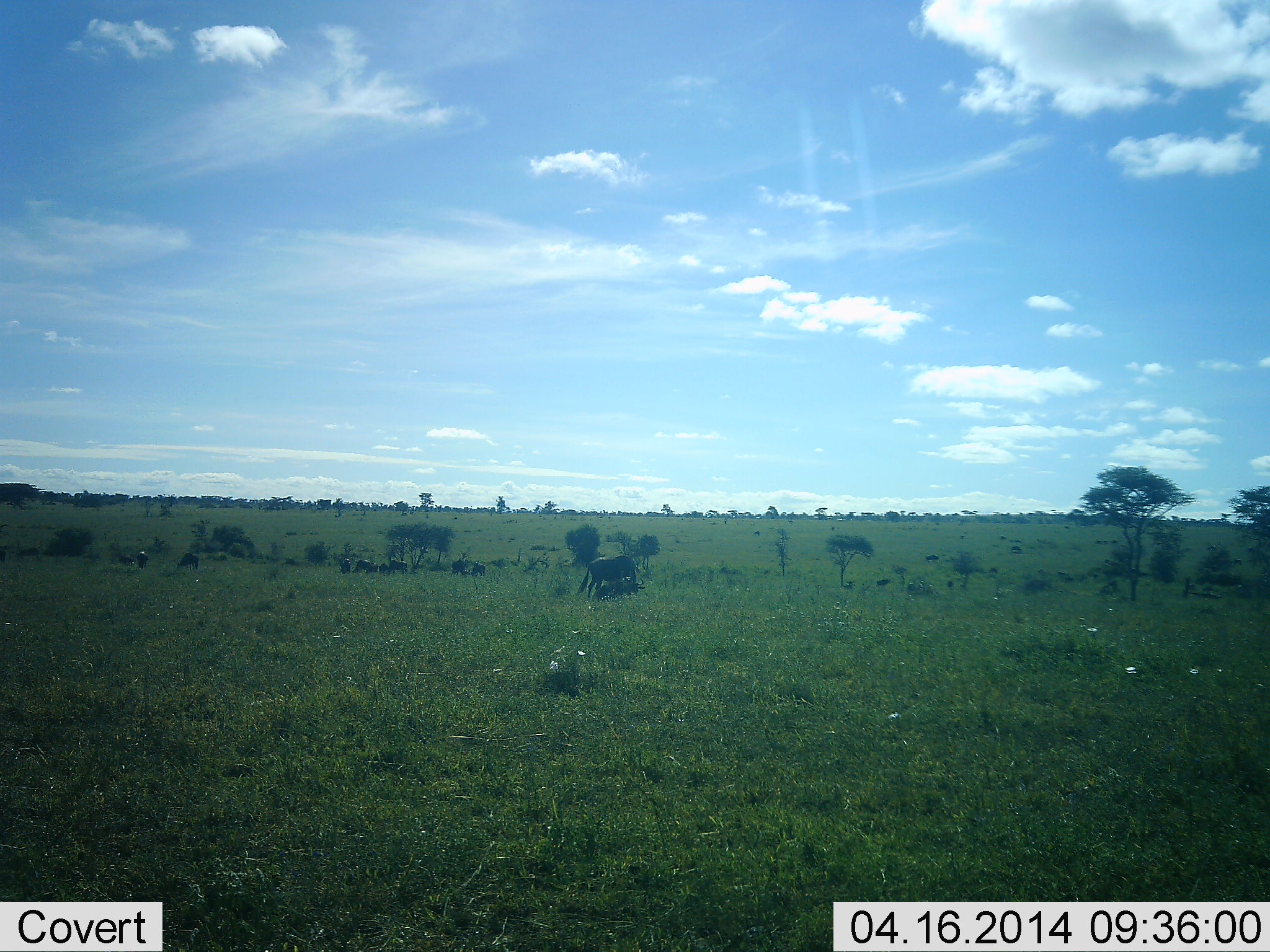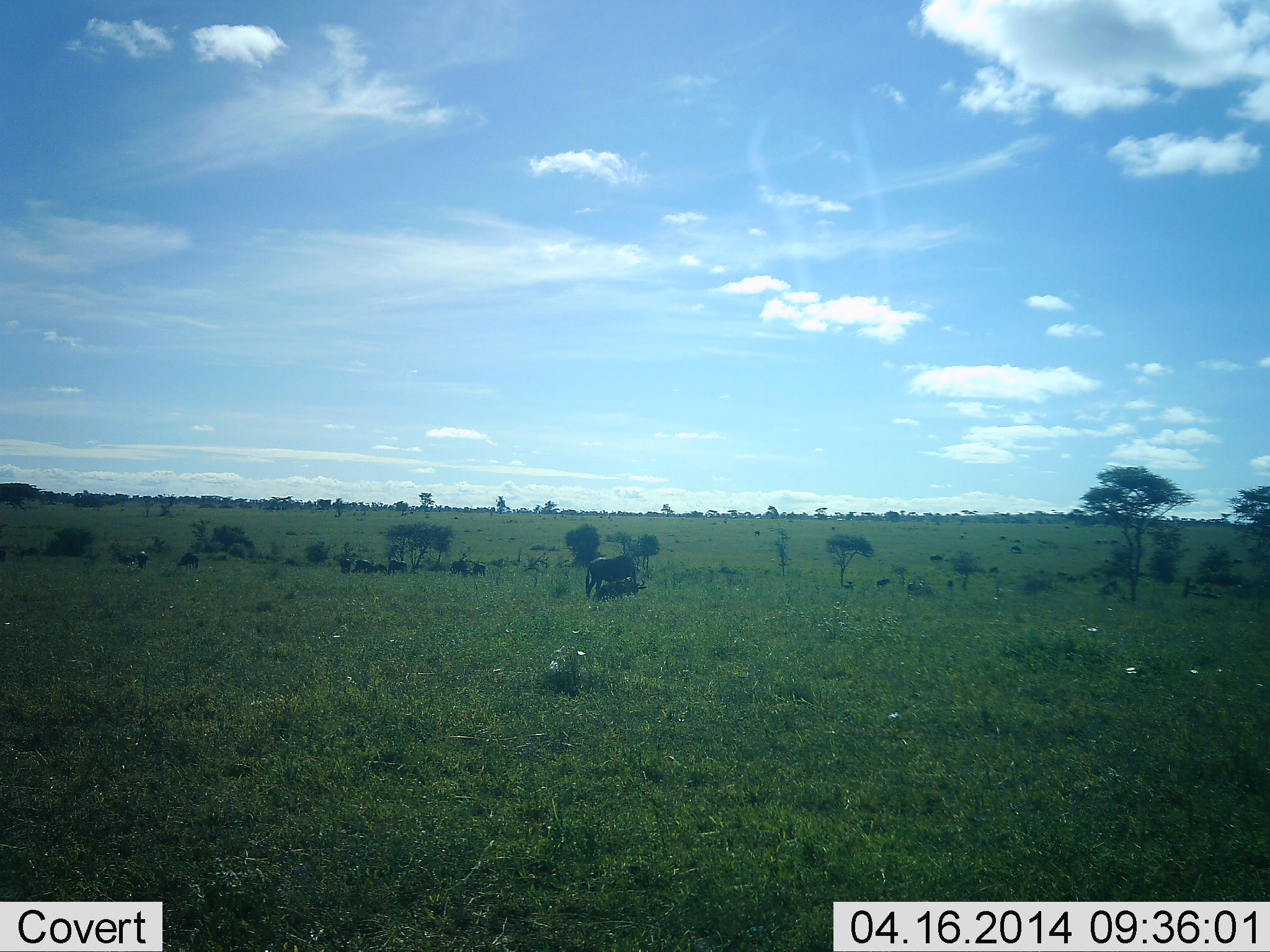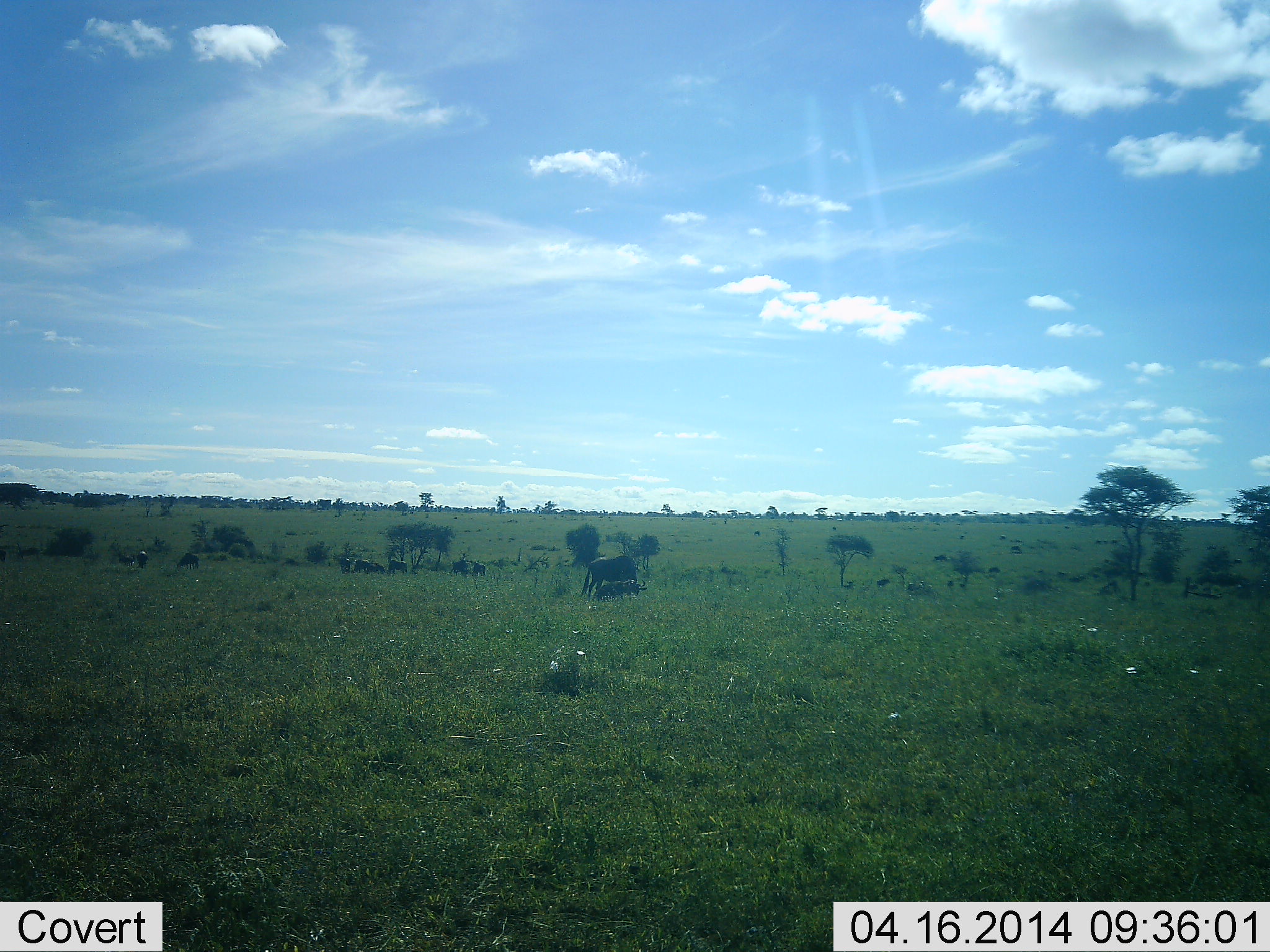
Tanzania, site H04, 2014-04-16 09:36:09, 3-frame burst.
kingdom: Animalia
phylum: Chordata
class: Mammalia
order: Artiodactyla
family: Bovidae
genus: Connochaetes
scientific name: Connochaetes taurinus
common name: blue wildebeest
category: wildebeest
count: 11-50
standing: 60%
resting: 40%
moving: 20%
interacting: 10%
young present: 0%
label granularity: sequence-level